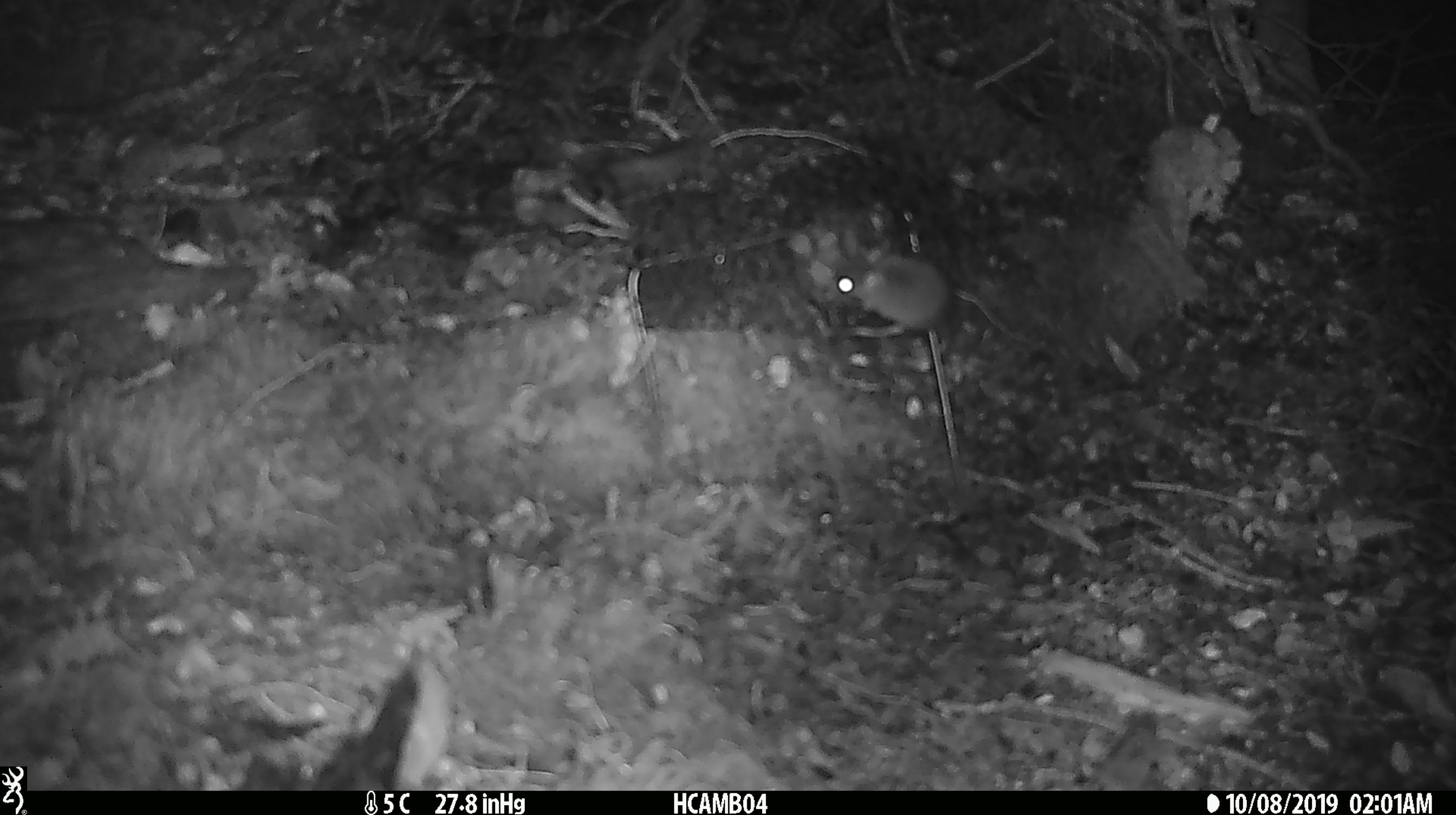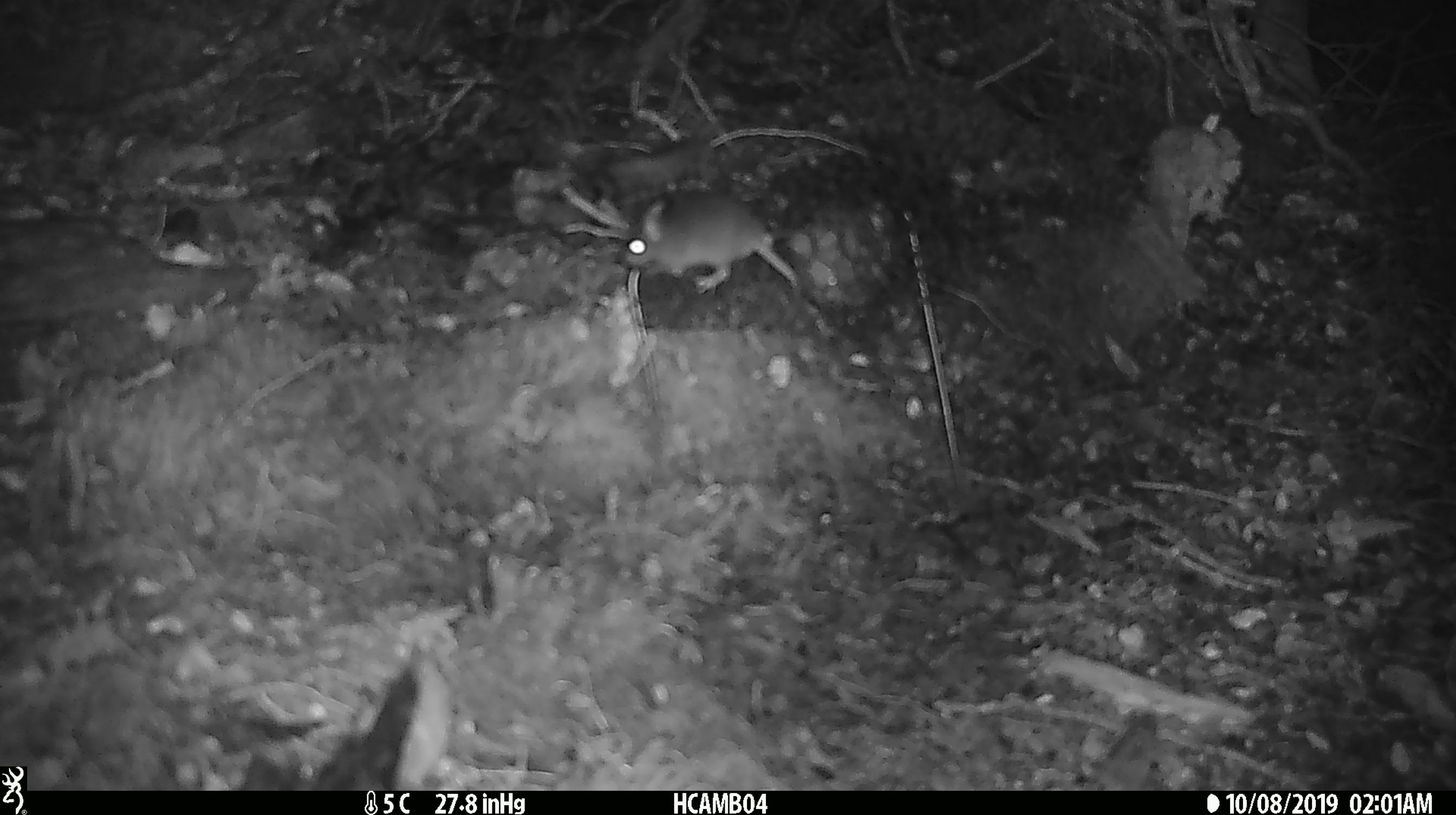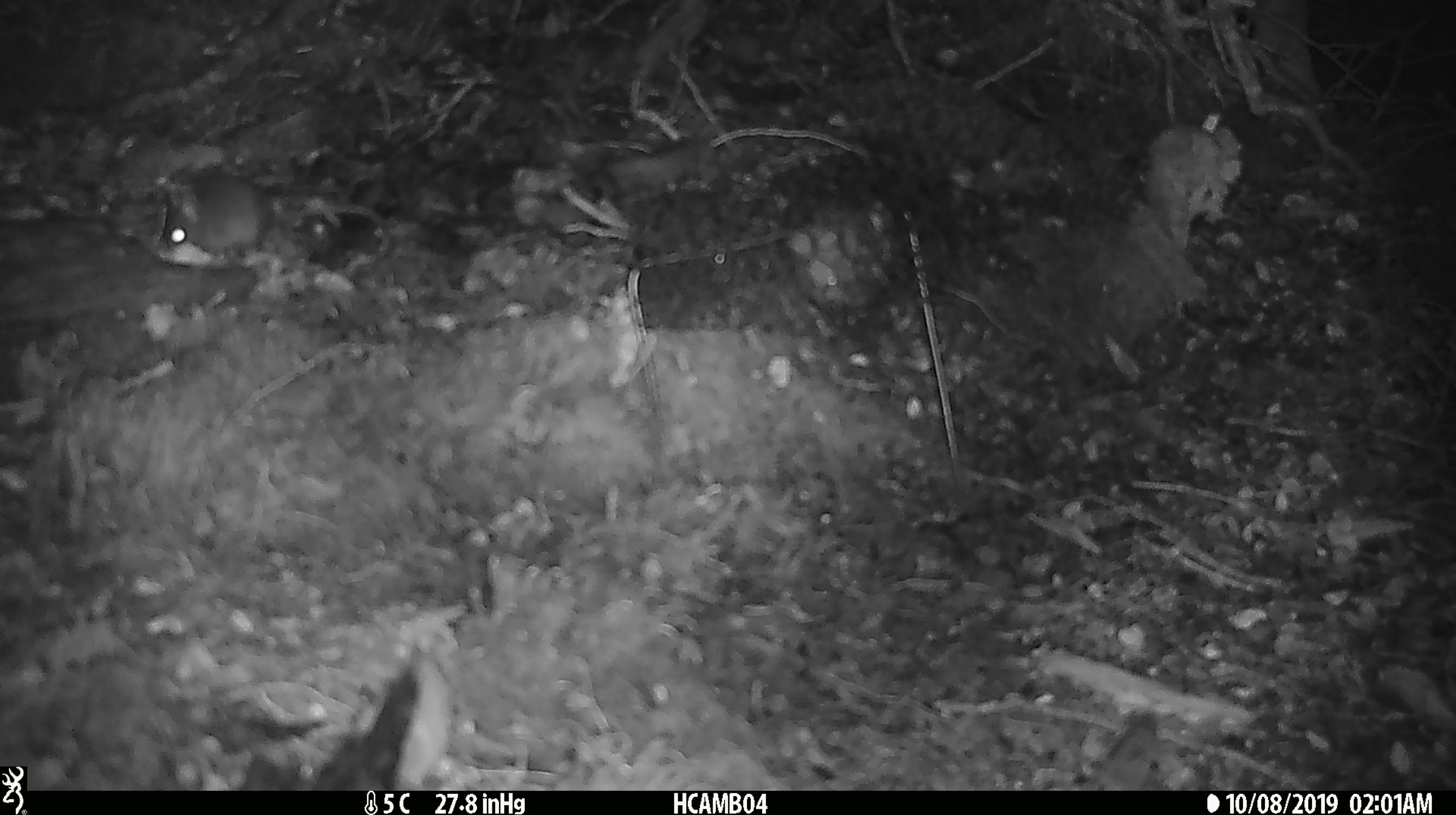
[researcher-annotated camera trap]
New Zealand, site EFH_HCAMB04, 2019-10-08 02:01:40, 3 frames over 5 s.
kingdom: Animalia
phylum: Chordata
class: Mammalia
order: Rodentia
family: Muridae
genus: Mus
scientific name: Mus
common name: mouse